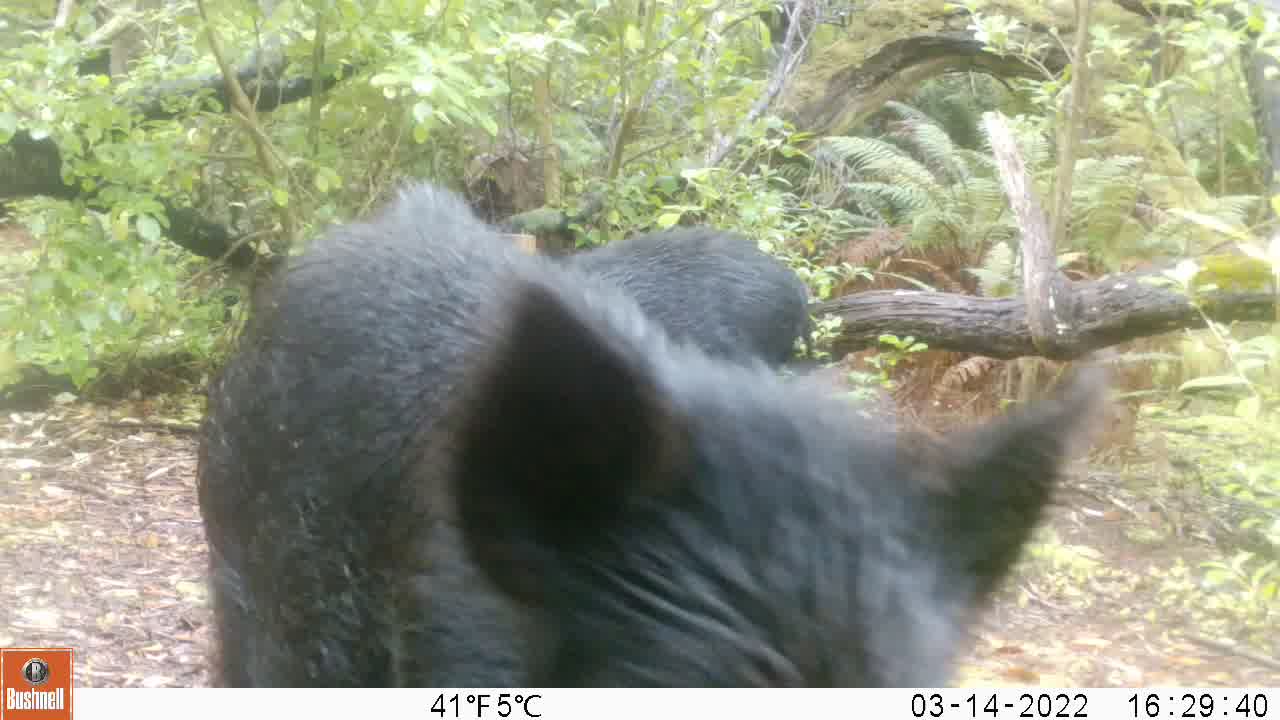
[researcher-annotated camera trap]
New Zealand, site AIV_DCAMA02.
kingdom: Animalia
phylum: Chordata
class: Mammalia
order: Artiodactyla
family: Suidae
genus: Sus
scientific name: Sus scrofa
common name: pig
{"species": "pig (Sus scrofa)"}